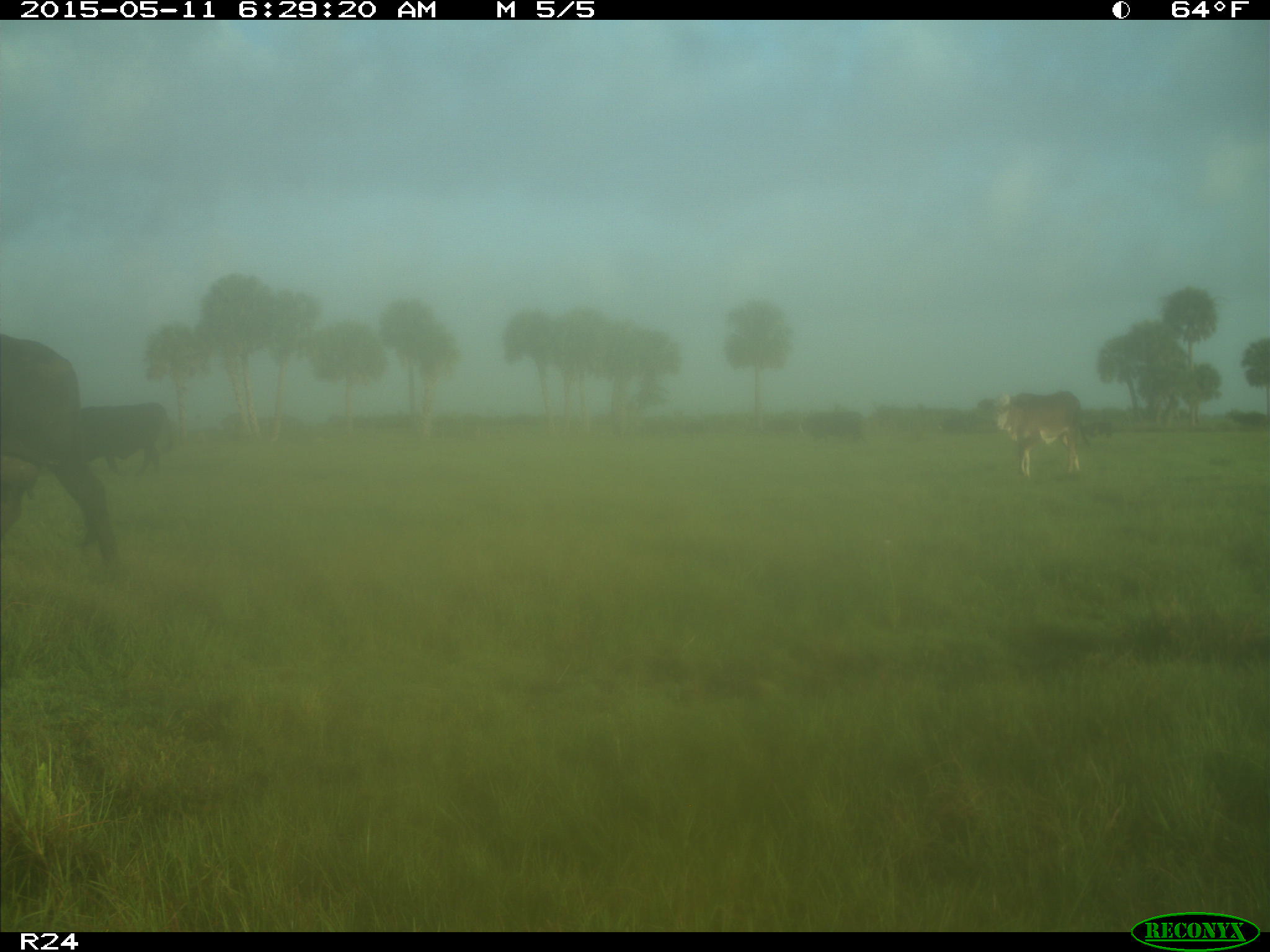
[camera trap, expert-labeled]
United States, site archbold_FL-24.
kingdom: Animalia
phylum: Chordata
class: Mammalia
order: Artiodactyla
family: Bovidae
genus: Bos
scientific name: Bos taurus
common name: domestic cow